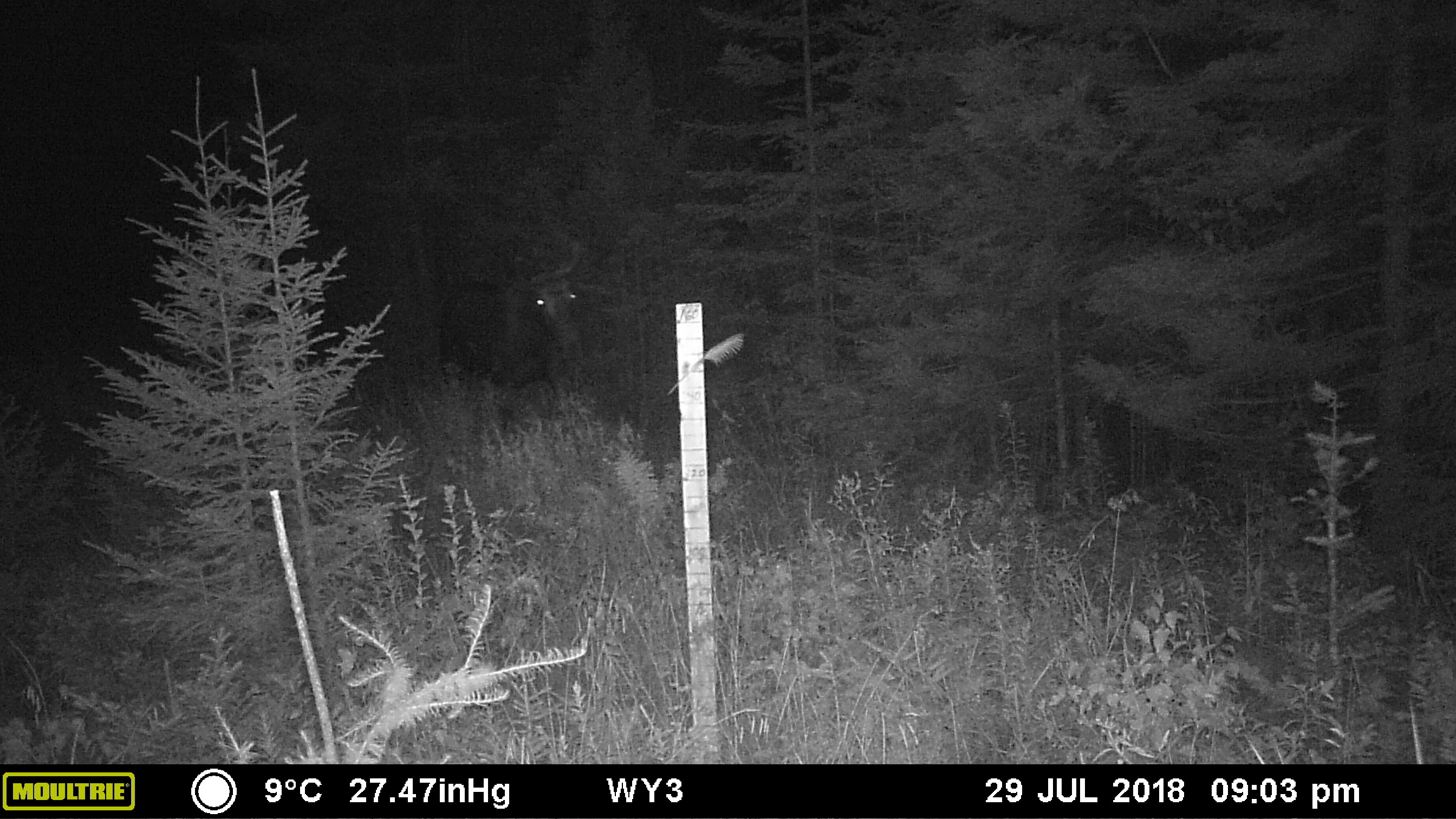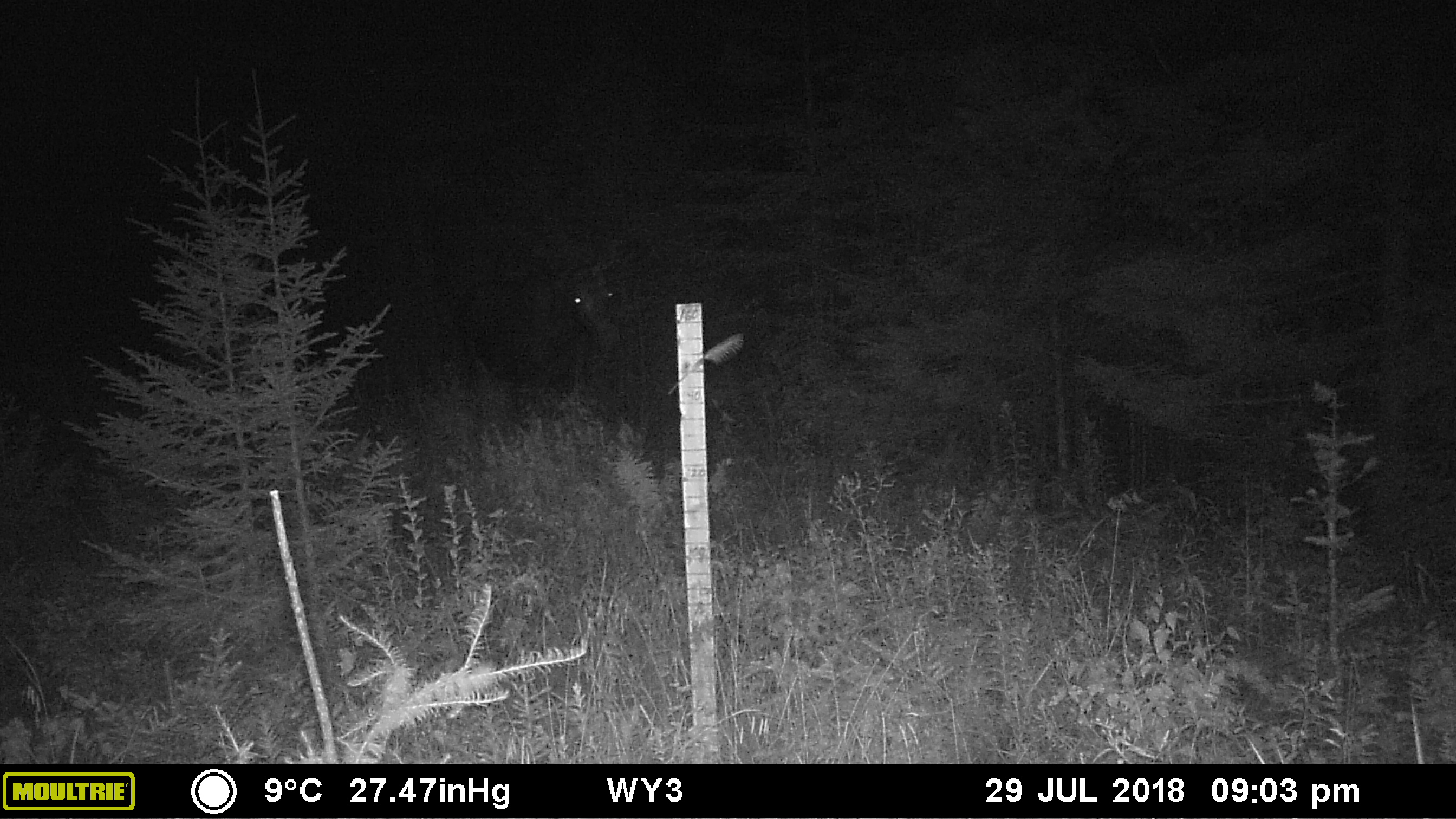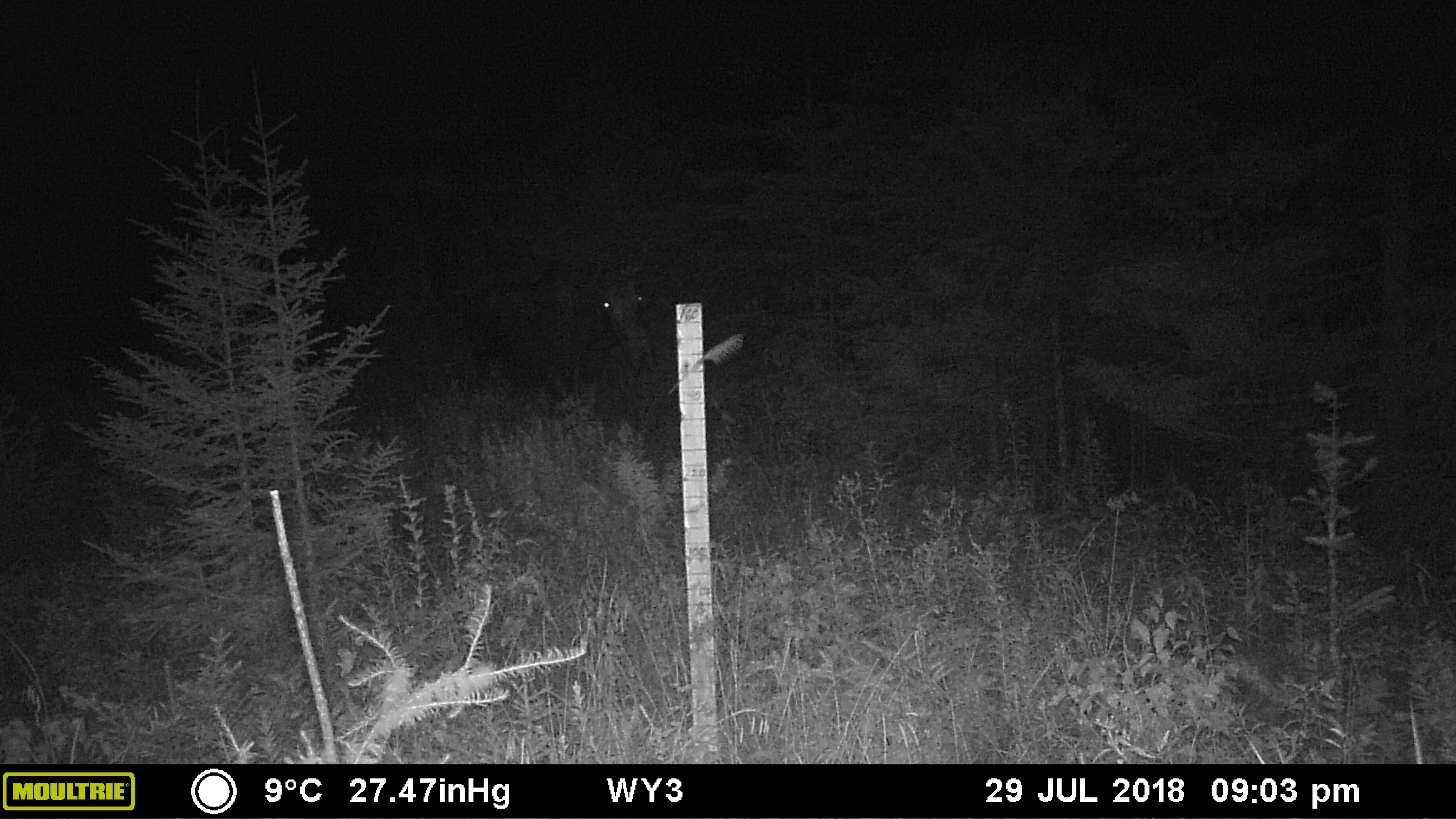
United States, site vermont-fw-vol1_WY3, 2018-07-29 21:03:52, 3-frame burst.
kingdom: Animalia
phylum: Chordata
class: Mammalia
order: Artiodactyla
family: Cervidae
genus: Alces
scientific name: Alces alces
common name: moose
Moose (Alces alces).